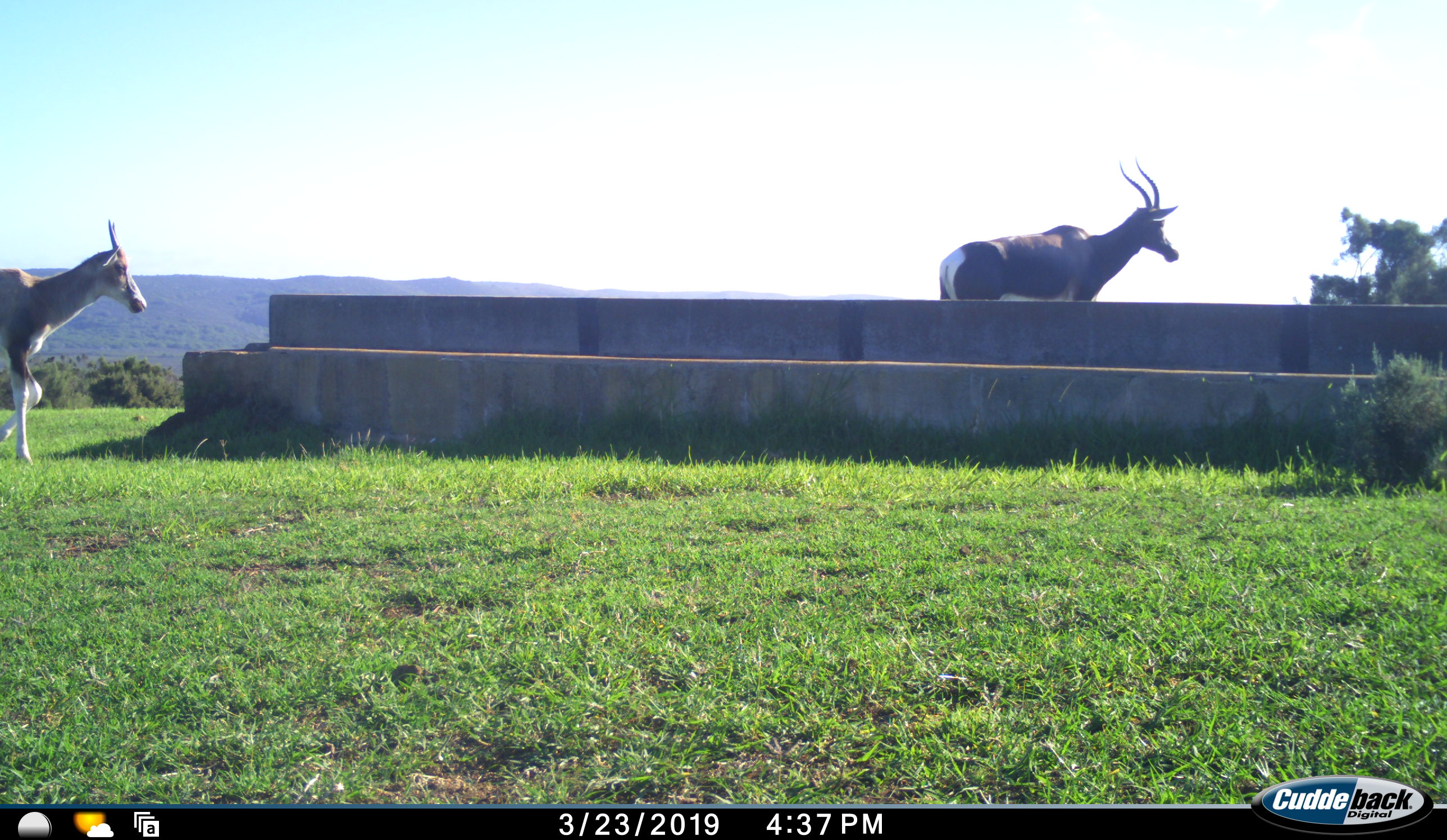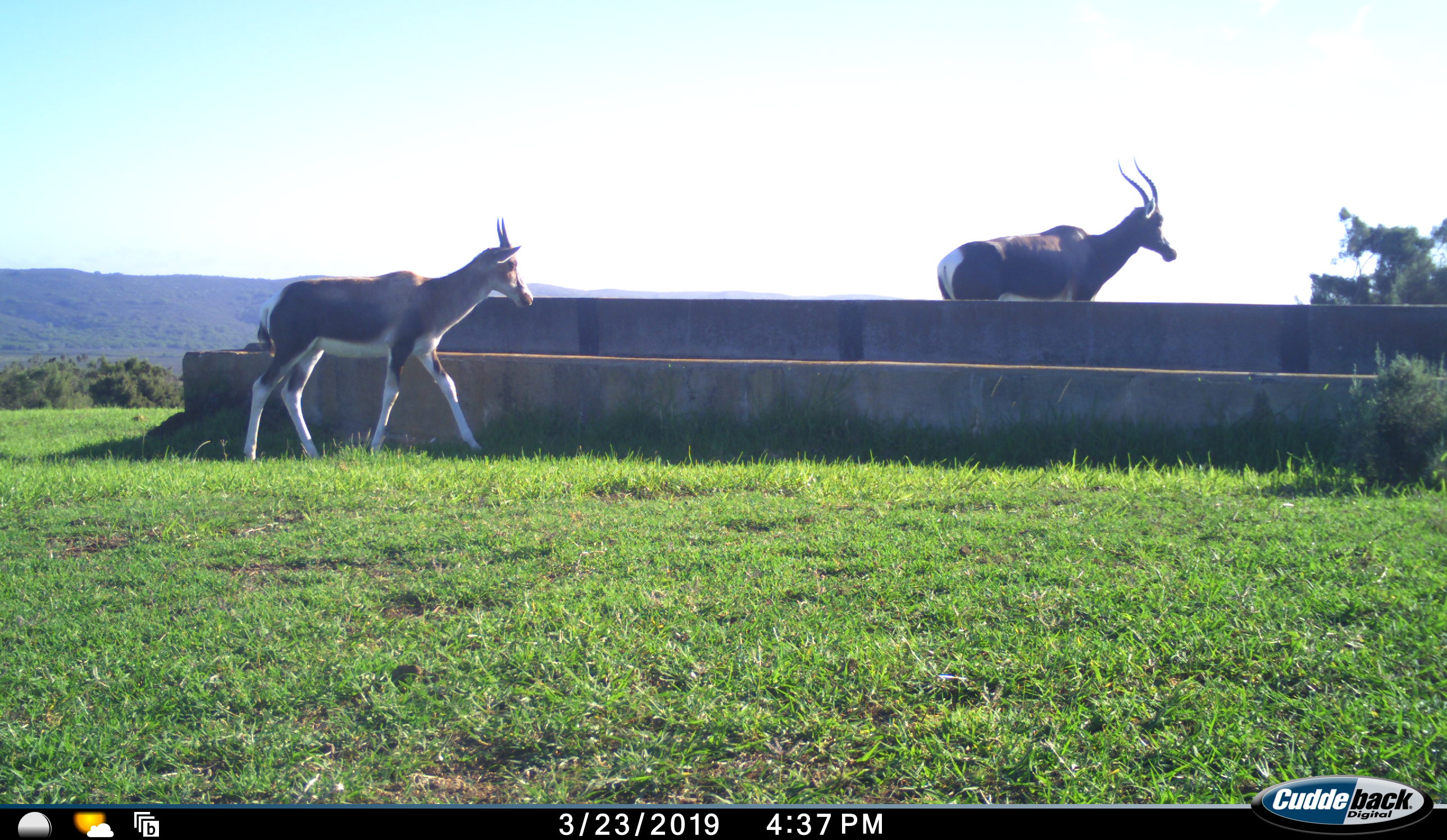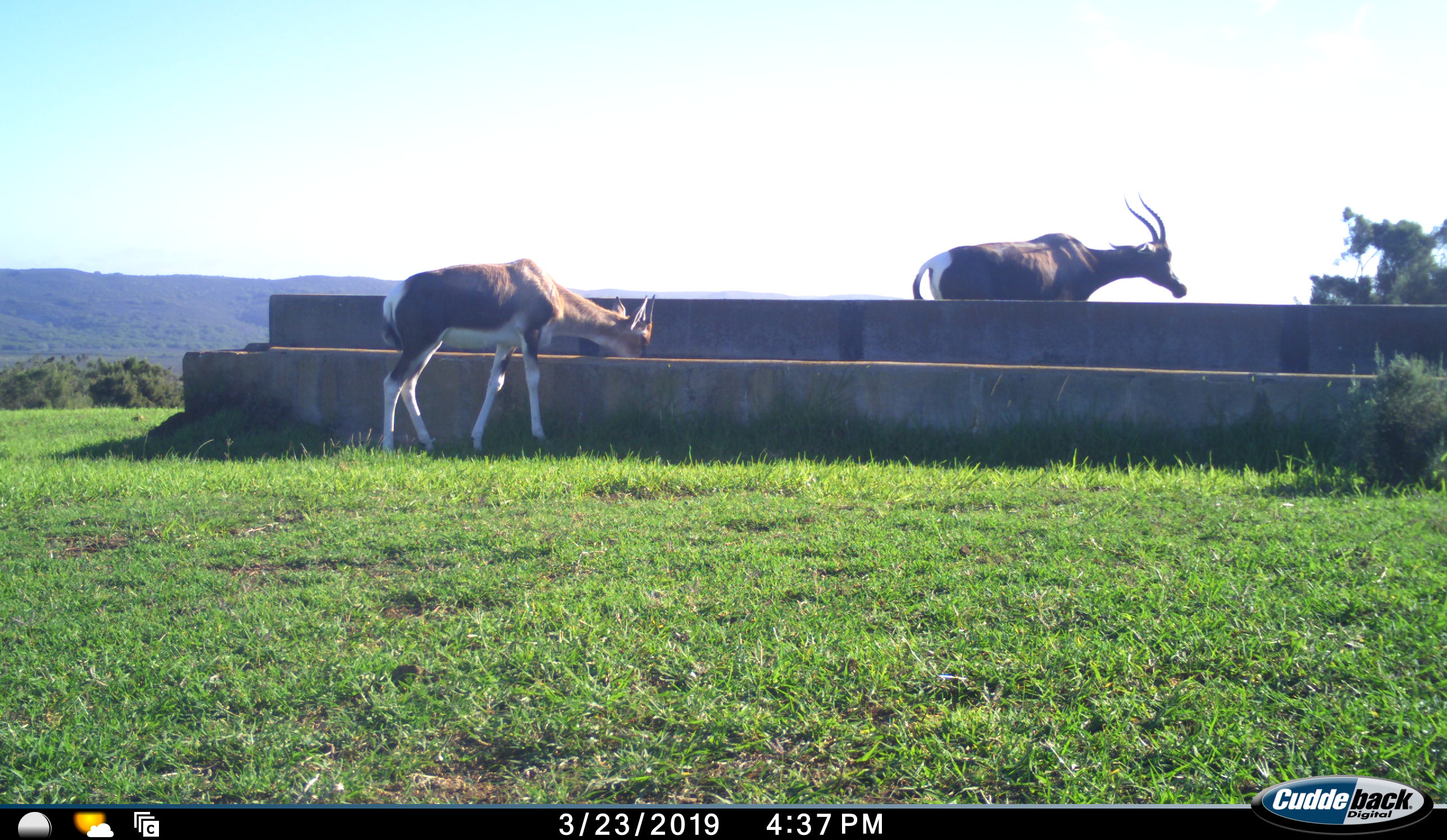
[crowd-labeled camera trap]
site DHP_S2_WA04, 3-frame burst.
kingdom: Animalia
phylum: Chordata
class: Mammalia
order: Artiodactyla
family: Bovidae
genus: Damaliscus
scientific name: Damaliscus pygargus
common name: bontebok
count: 2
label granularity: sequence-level